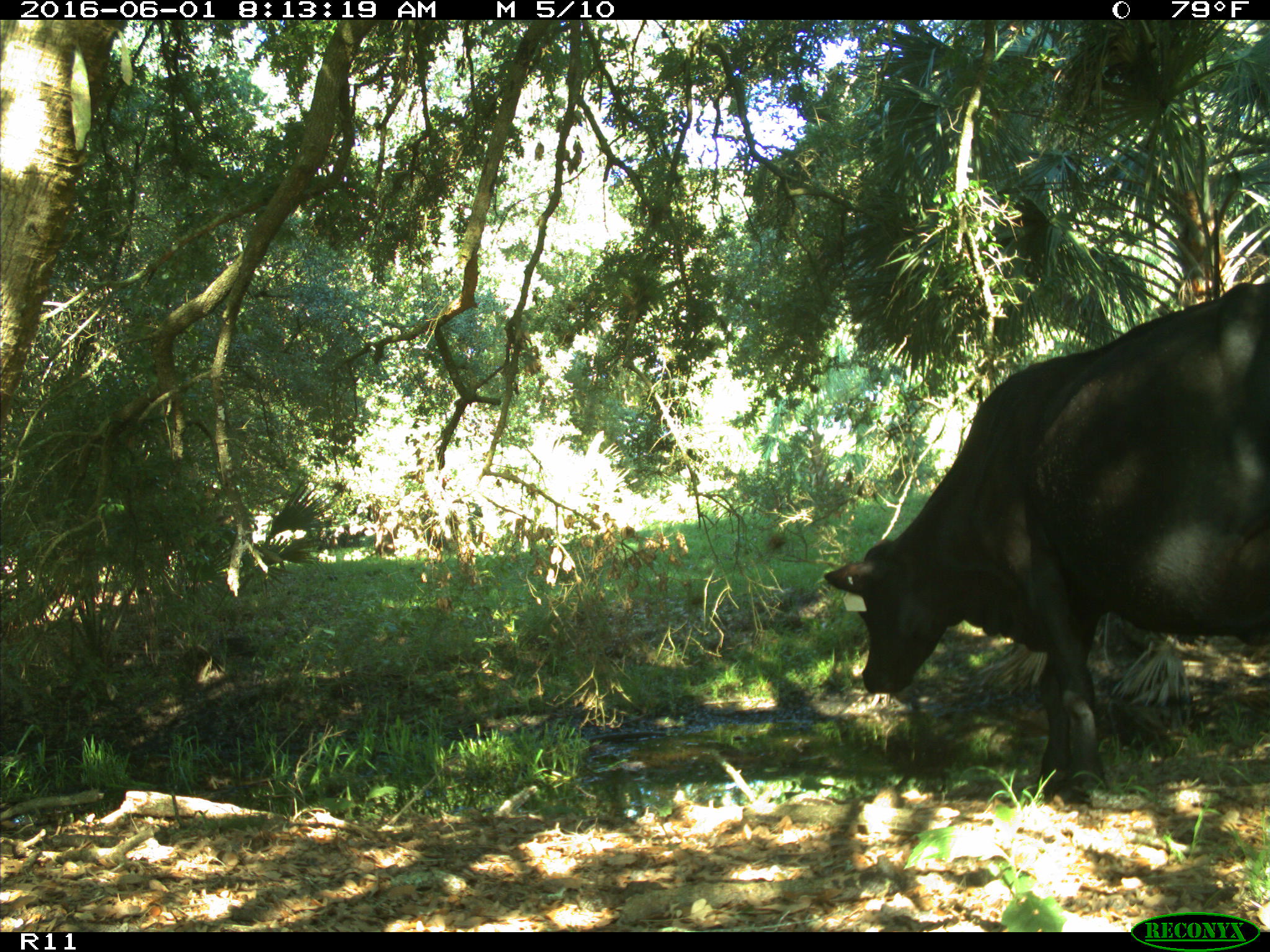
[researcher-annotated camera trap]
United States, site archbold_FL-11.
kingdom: Animalia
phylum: Chordata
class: Mammalia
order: Artiodactyla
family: Bovidae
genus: Bos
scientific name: Bos taurus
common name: domestic cow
Bos taurus (domestic cow).